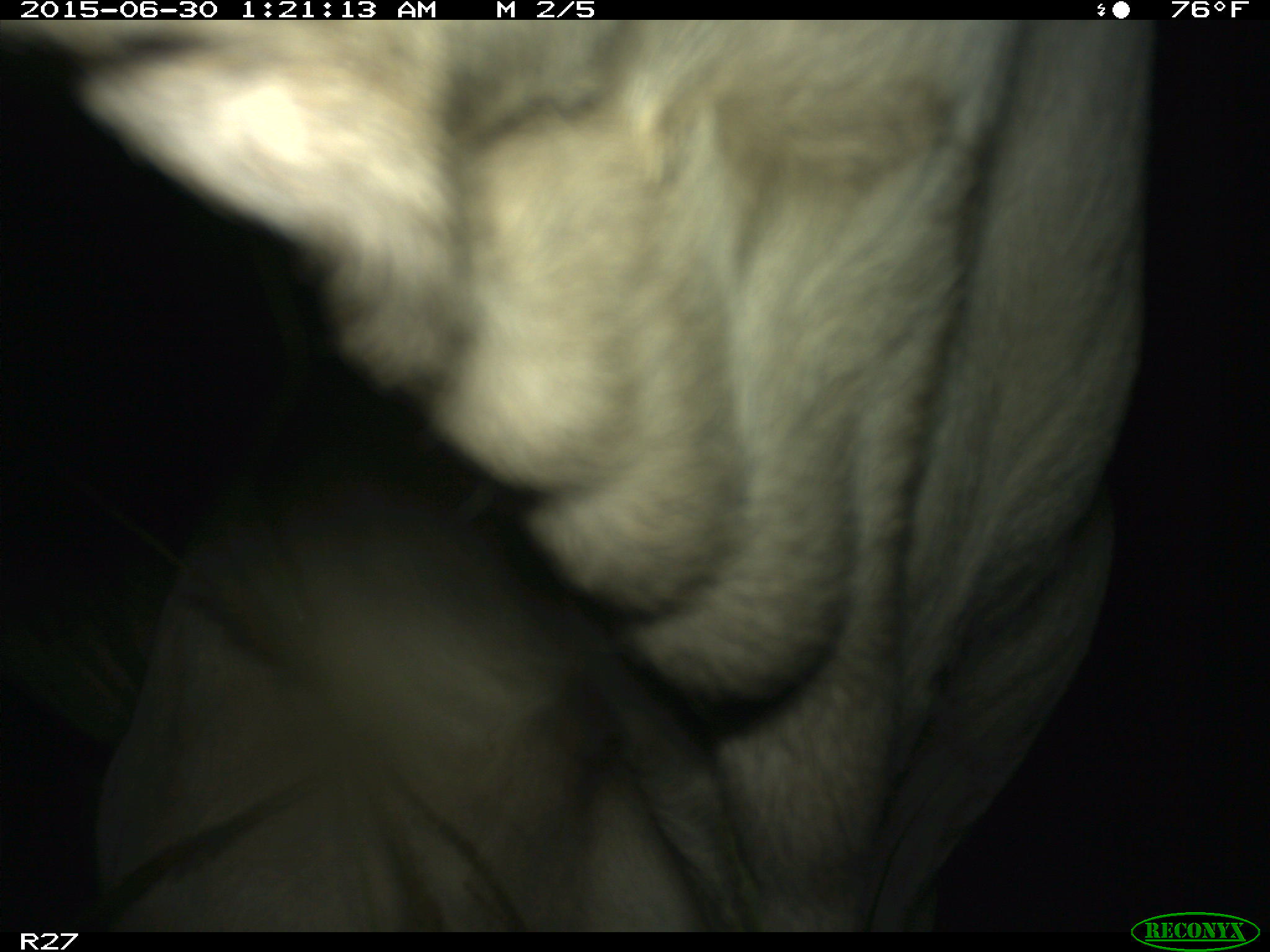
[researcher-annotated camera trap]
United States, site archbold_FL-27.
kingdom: Animalia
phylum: Chordata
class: Mammalia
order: Artiodactyla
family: Bovidae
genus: Bos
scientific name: Bos taurus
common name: domestic cow